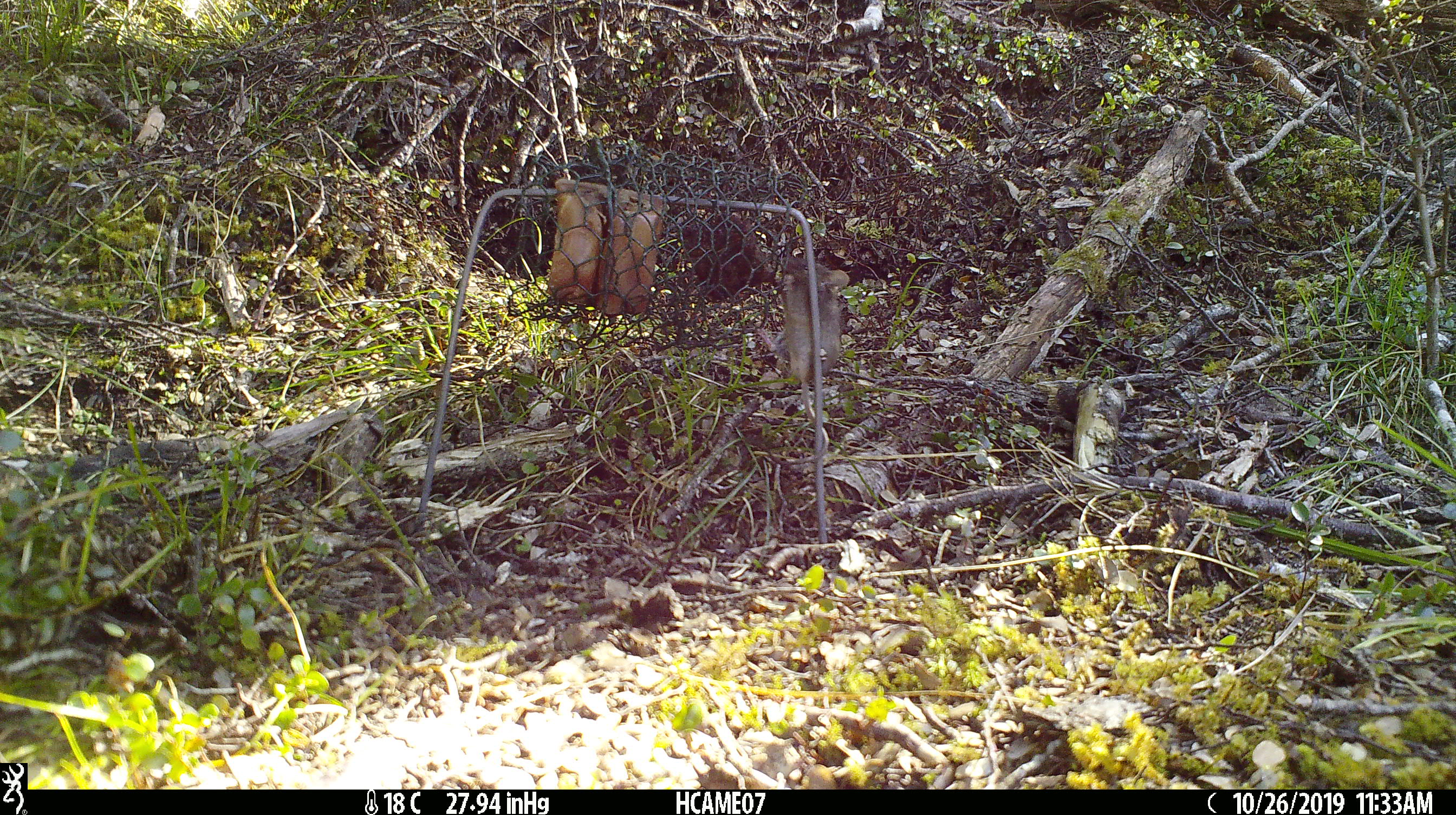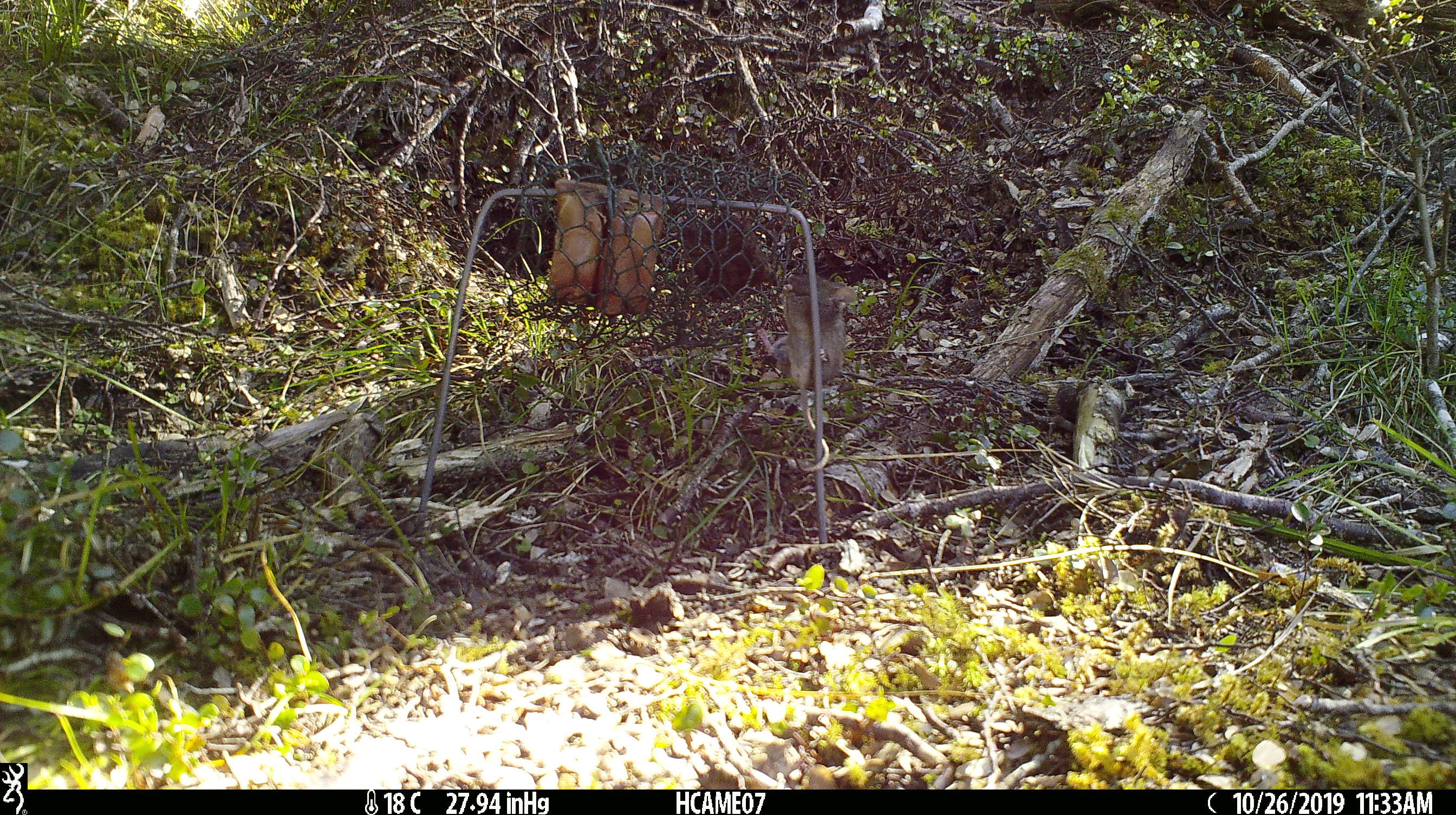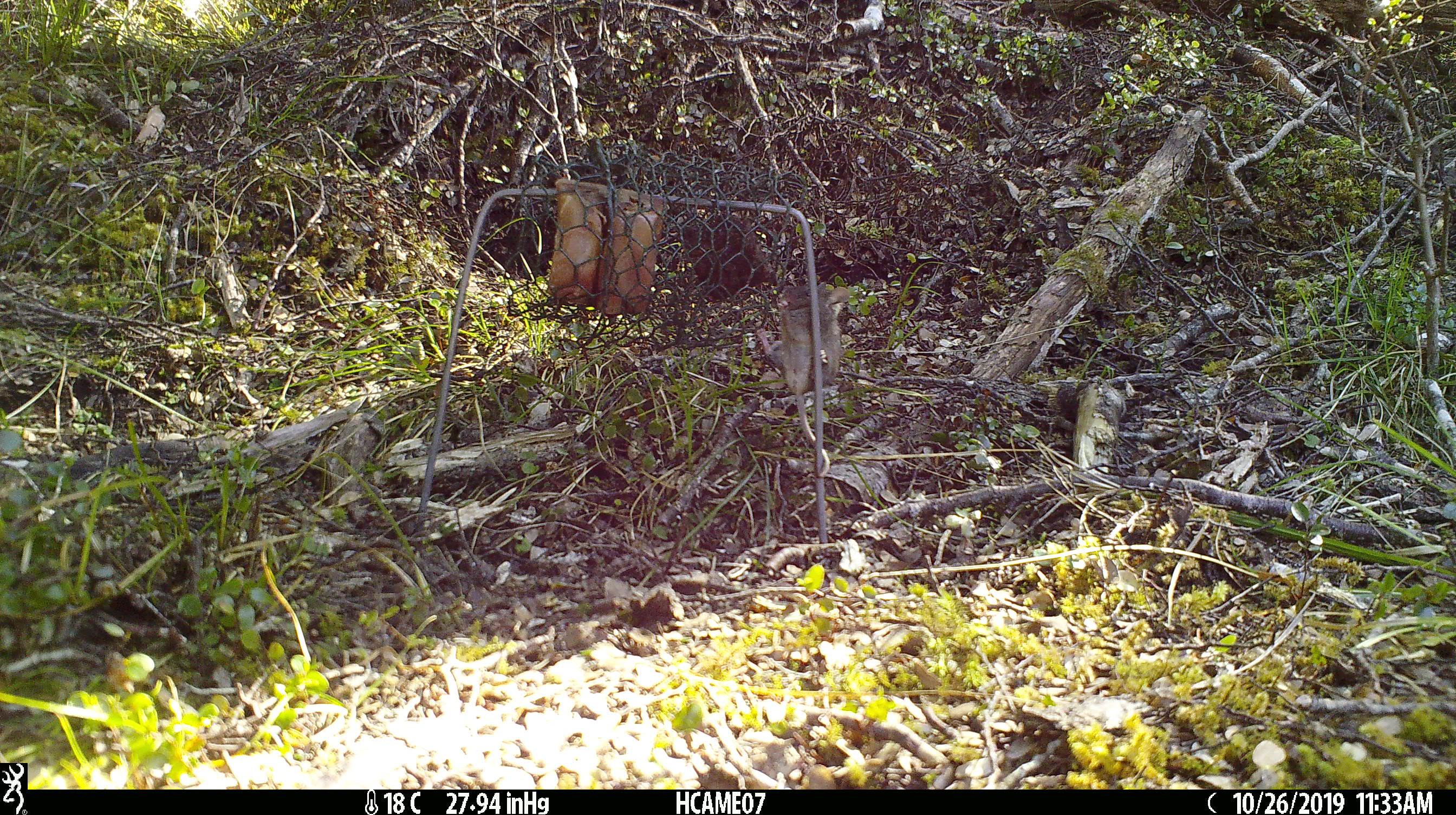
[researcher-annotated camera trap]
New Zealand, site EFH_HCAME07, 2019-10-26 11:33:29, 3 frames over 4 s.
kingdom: Animalia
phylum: Chordata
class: Mammalia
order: Rodentia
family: Muridae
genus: Mus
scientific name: Mus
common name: mouse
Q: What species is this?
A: Mouse (Mus).